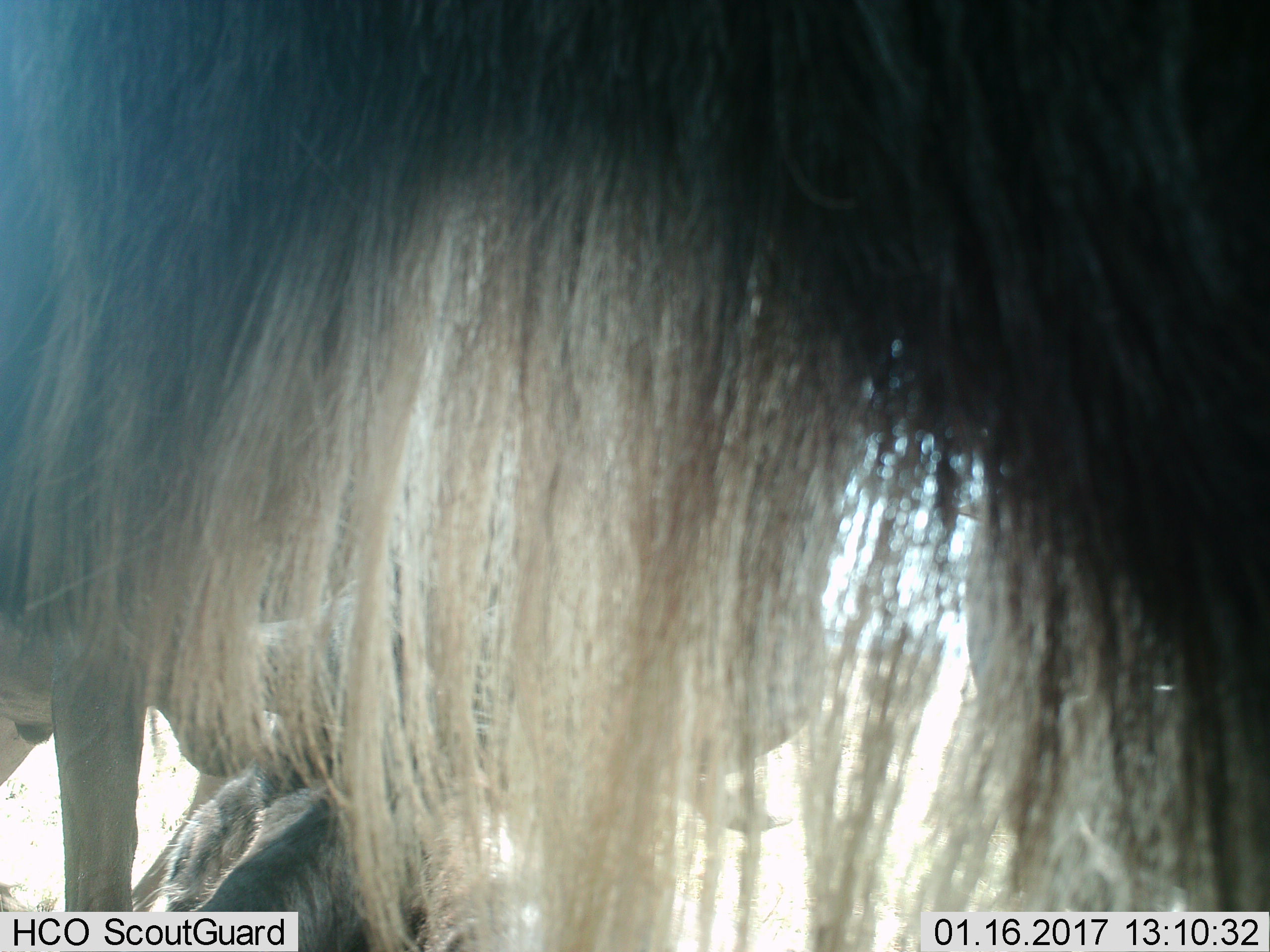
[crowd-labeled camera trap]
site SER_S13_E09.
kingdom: Animalia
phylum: Chordata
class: Mammalia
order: Artiodactyla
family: Bovidae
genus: Connochaetes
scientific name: Connochaetes taurinus taurinus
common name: blue wildebeest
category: wildebeestblue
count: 2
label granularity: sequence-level